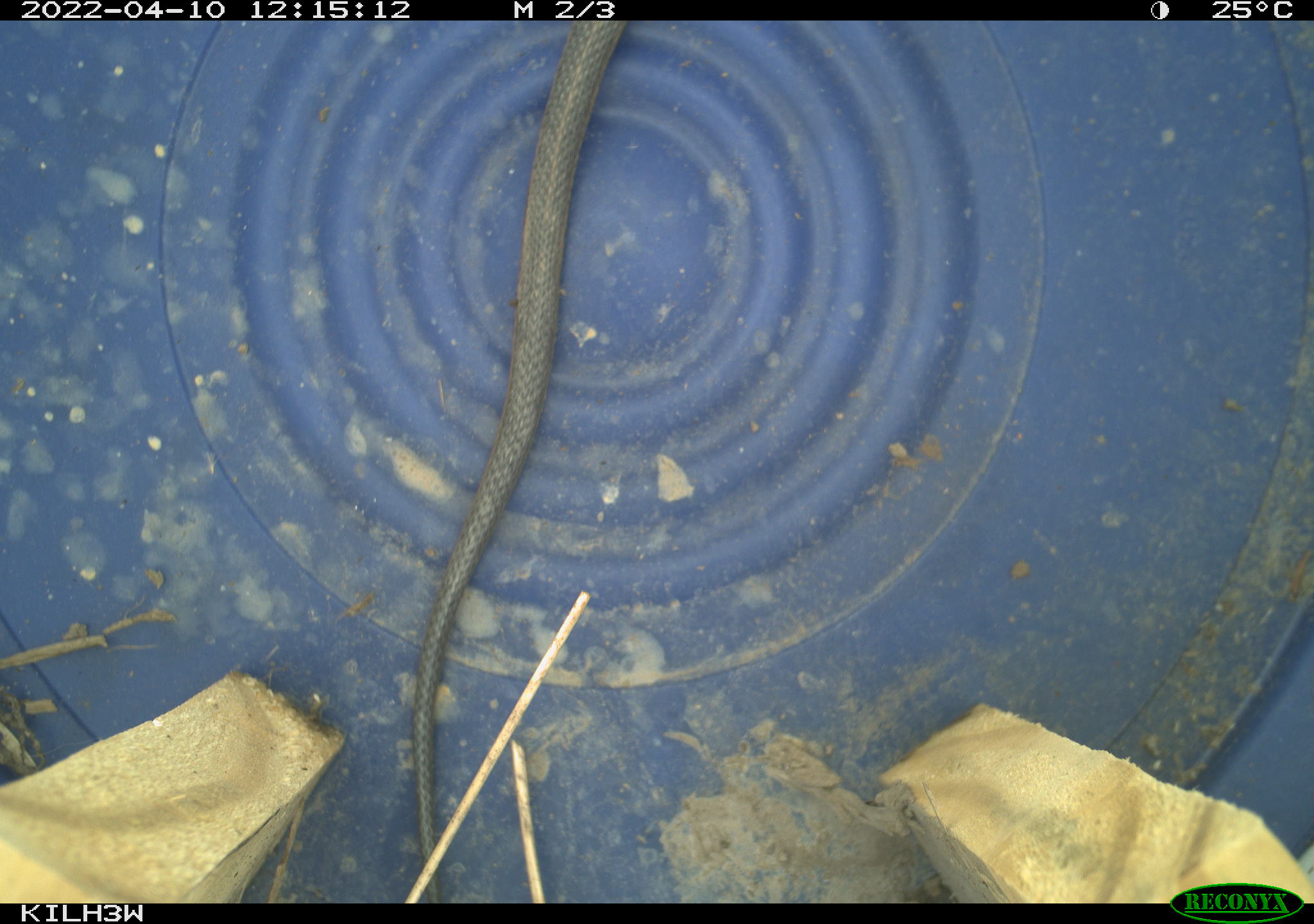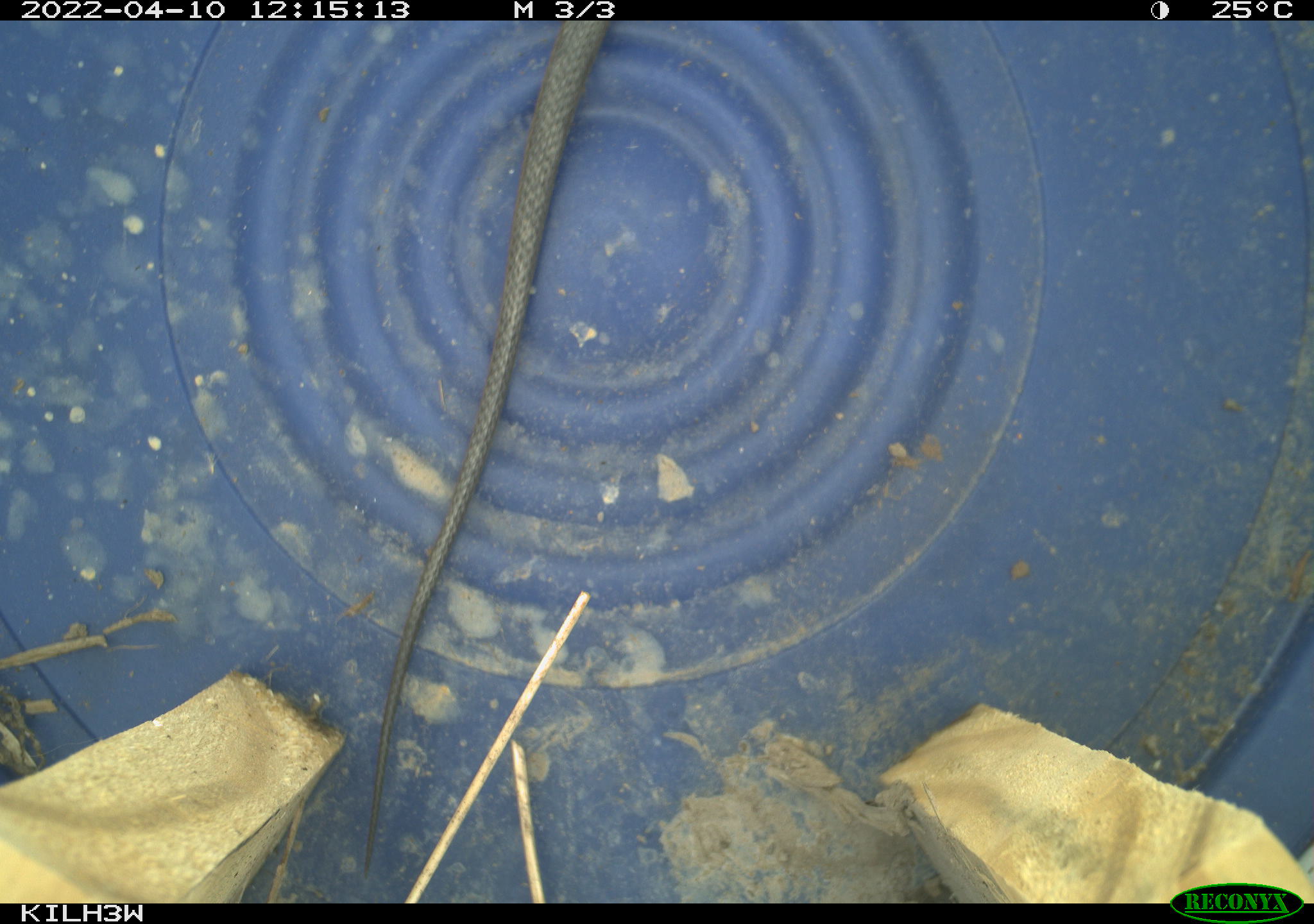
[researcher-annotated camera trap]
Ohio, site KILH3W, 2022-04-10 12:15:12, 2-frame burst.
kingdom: Animalia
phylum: Chordata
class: Reptilia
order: Squamata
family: Colubridae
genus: Thamnophis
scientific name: Thamnophis sirtalis sirtalis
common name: eastern gartersnake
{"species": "eastern gartersnake (Thamnophis sirtalis sirtalis)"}